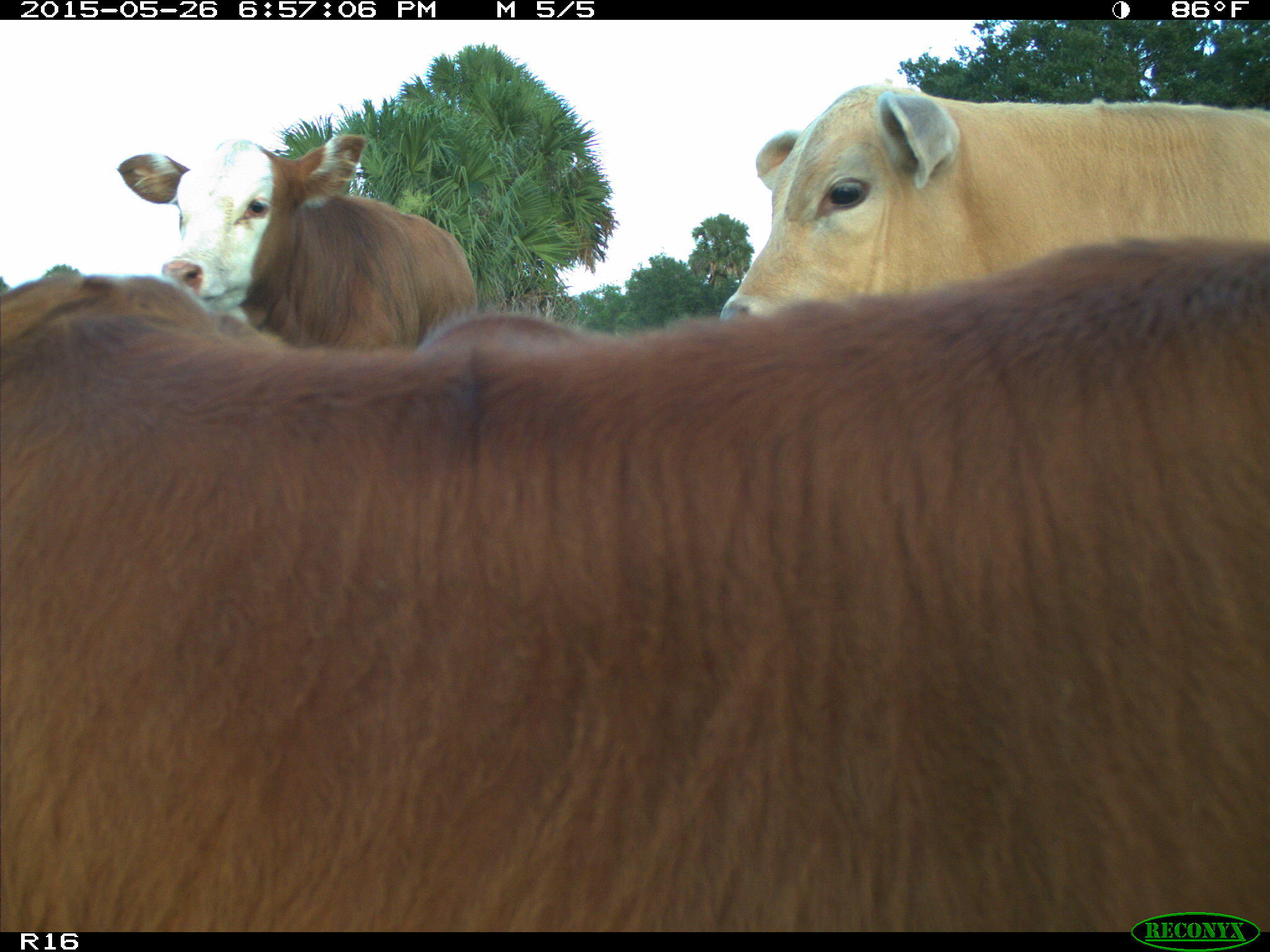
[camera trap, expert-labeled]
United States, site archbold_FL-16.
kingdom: Animalia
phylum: Chordata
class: Mammalia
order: Artiodactyla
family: Bovidae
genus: Bos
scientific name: Bos taurus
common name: domestic cow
Bos taurus (domestic cow).